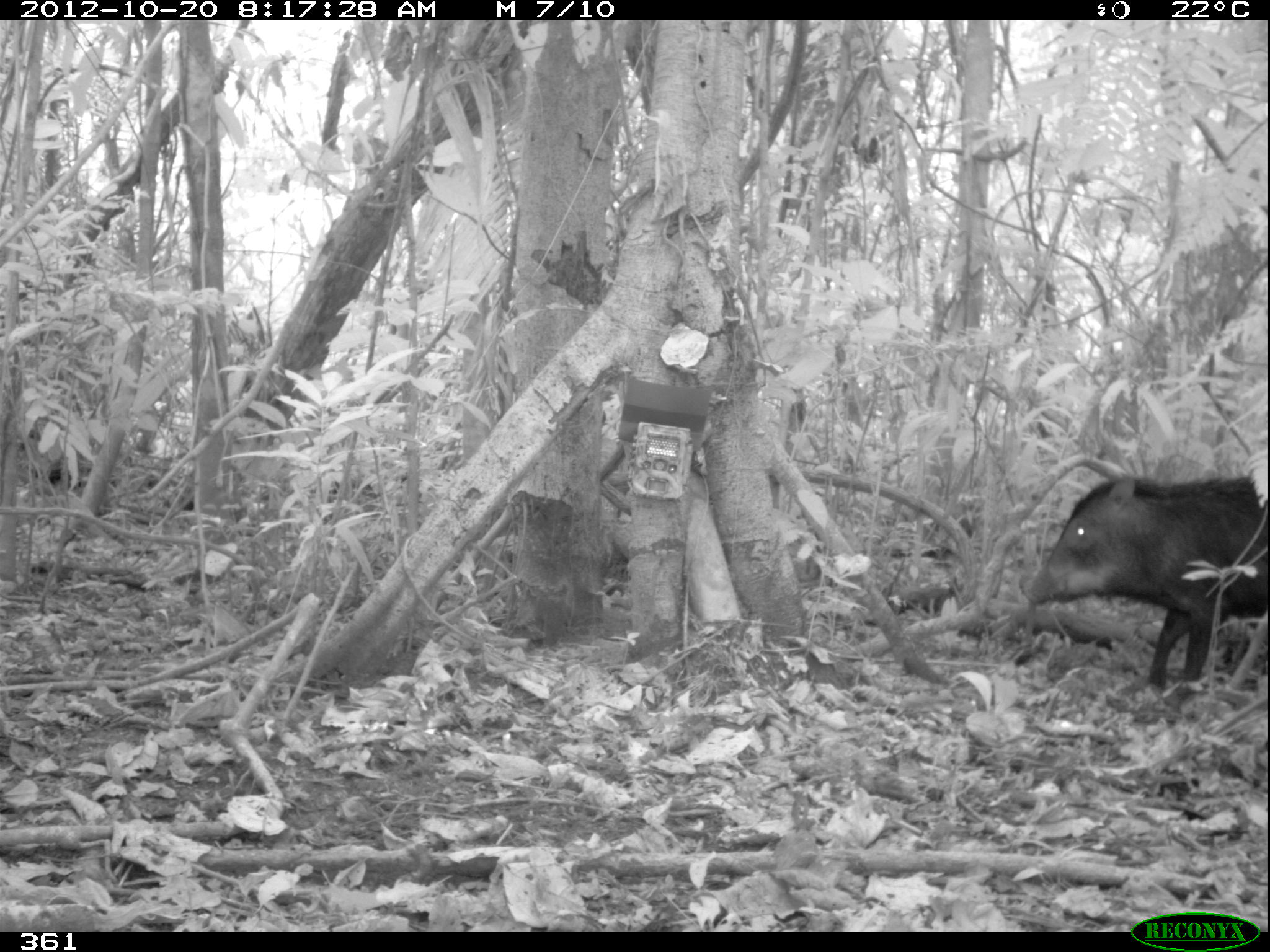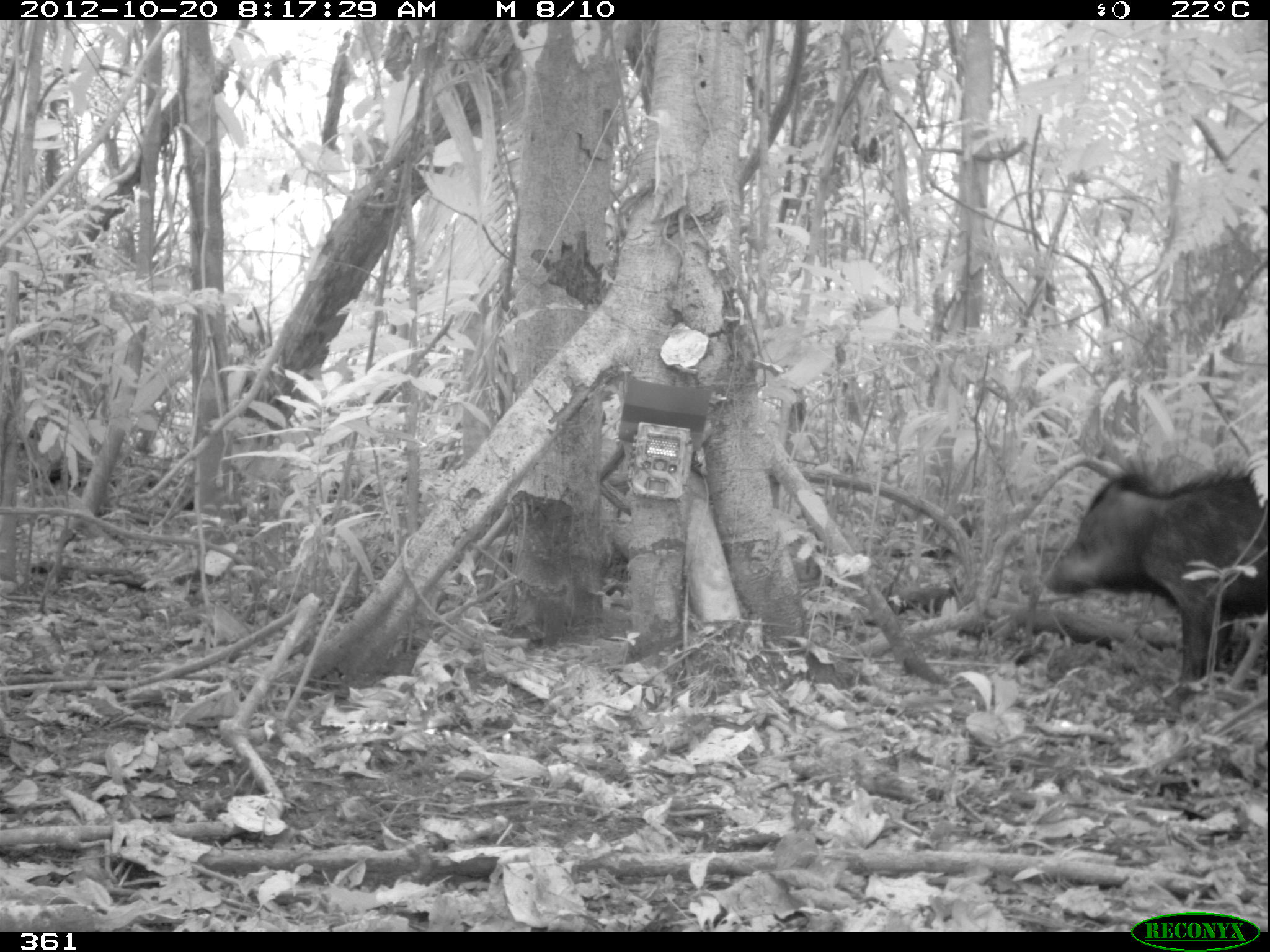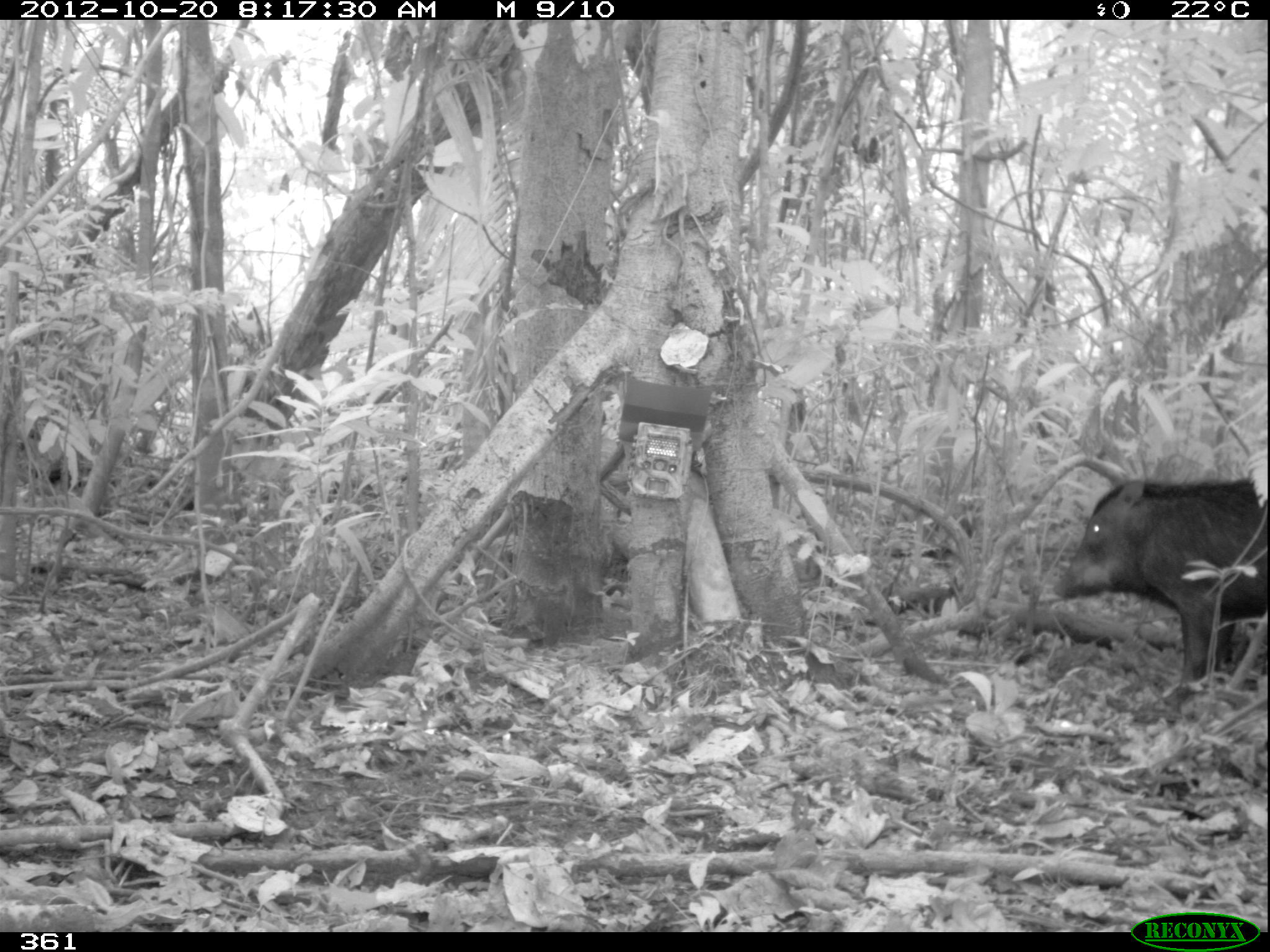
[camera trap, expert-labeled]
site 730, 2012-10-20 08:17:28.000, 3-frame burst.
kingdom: Animalia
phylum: Chordata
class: Mammalia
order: Artiodactyla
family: Tayassuidae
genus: Tayassu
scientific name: Tayassu pecari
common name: white-lipped peccary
Tayassu pecari (white-lipped peccary).